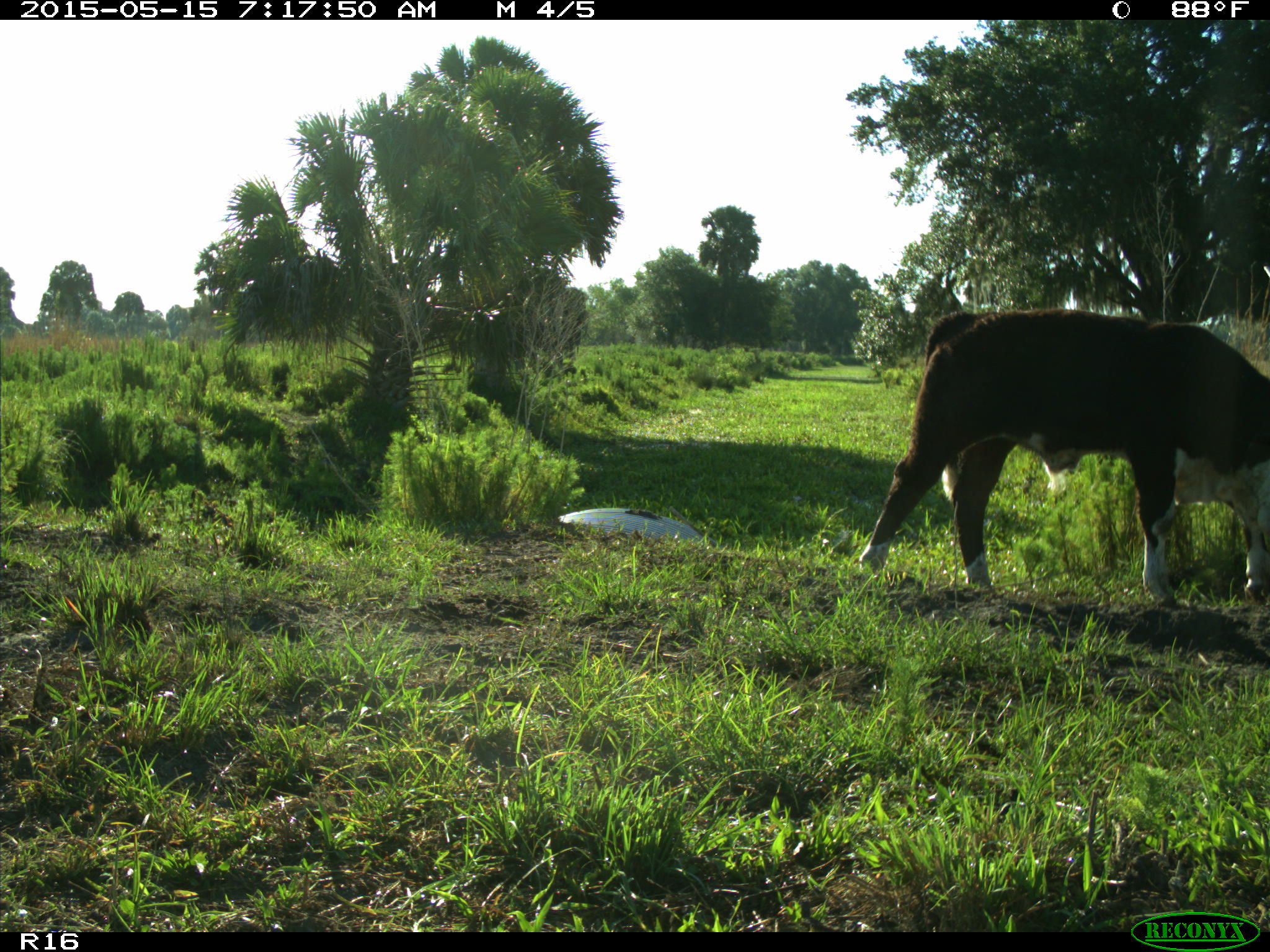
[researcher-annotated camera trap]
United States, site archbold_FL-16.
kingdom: Animalia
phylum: Chordata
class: Mammalia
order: Artiodactyla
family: Bovidae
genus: Bos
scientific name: Bos taurus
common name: domestic cow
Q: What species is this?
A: Bos taurus (domestic cow).